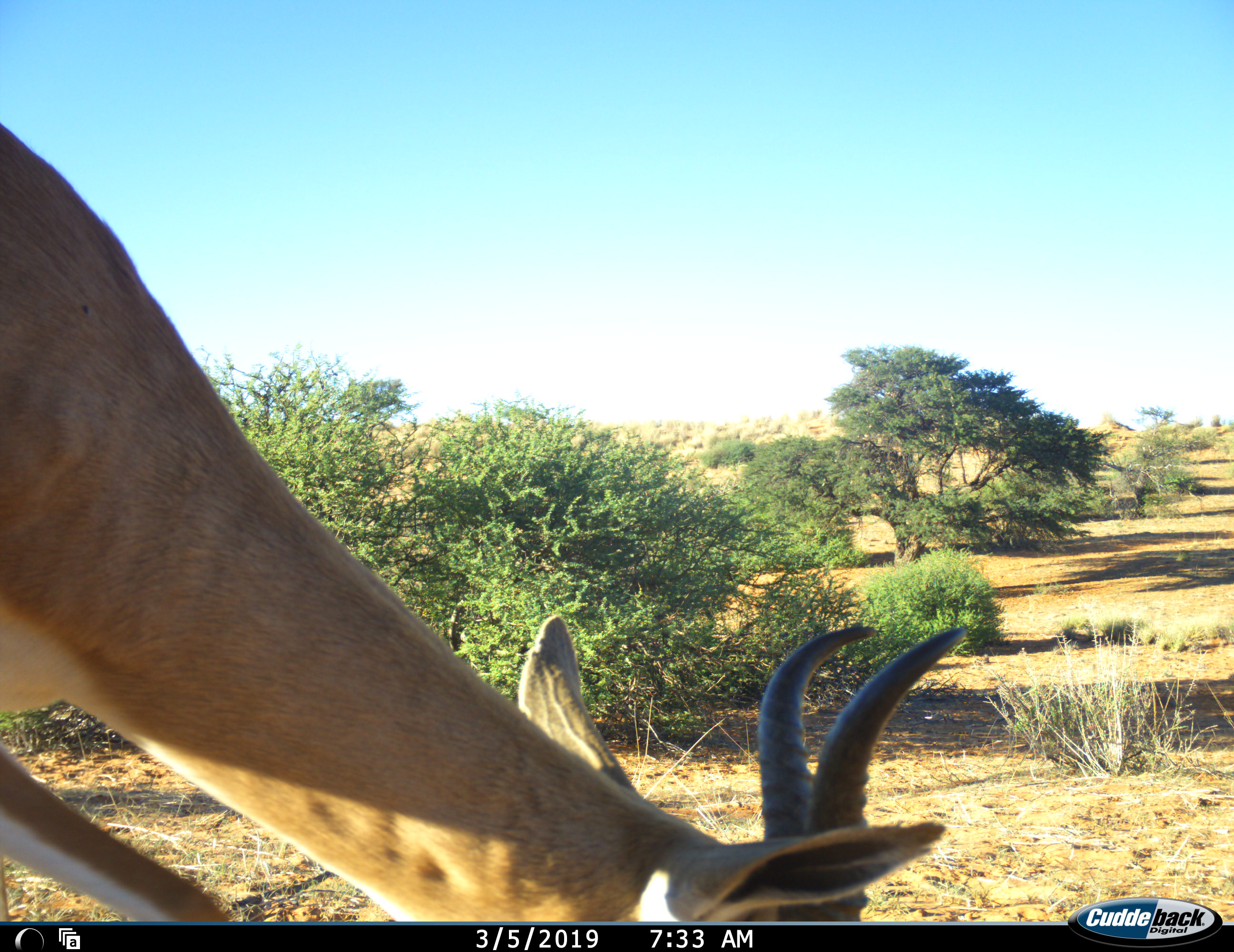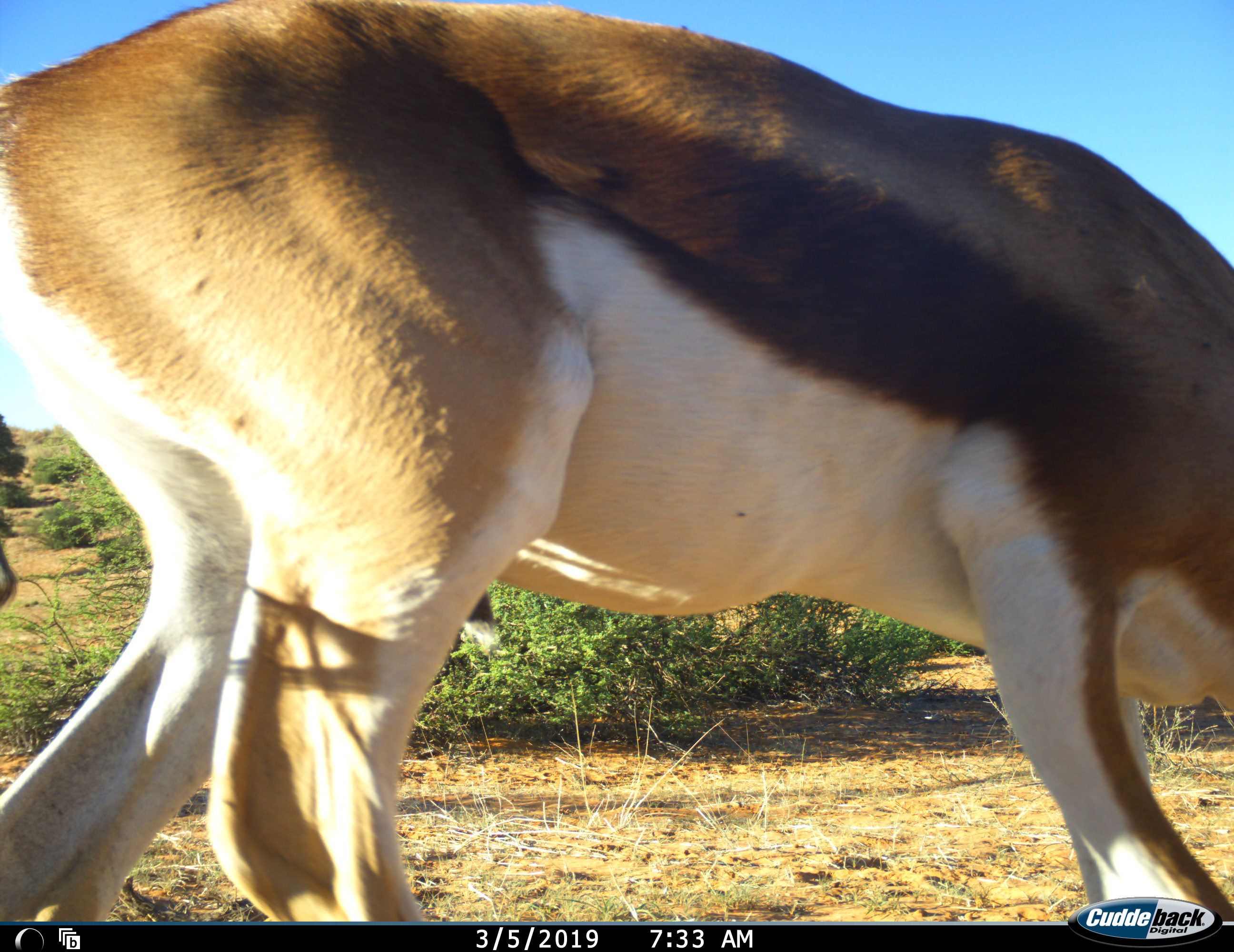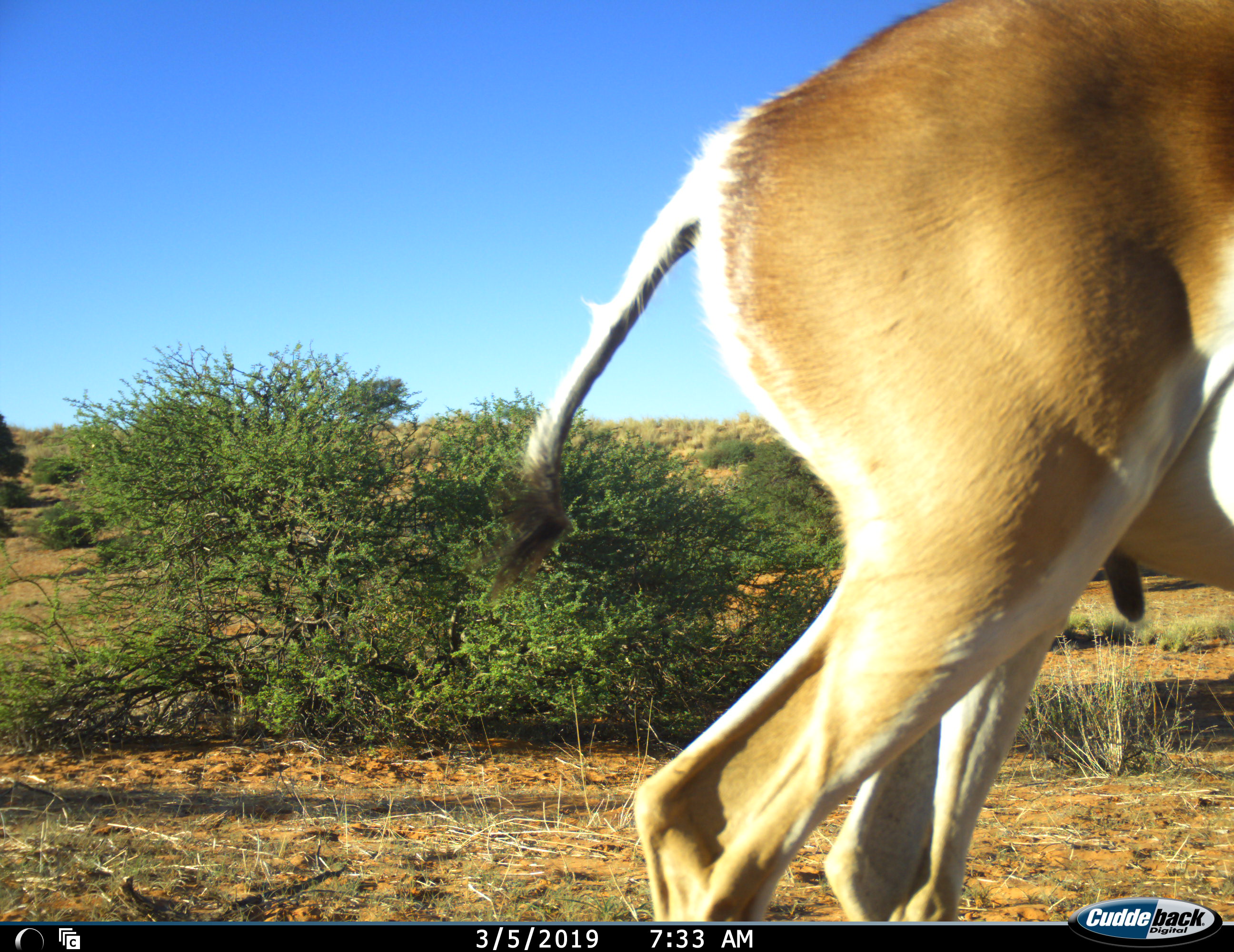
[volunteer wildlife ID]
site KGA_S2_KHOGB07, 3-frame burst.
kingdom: Animalia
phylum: Chordata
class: Mammalia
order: Artiodactyla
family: Bovidae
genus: Antidorcas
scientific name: Antidorcas marsupialis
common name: springbok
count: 1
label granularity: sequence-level